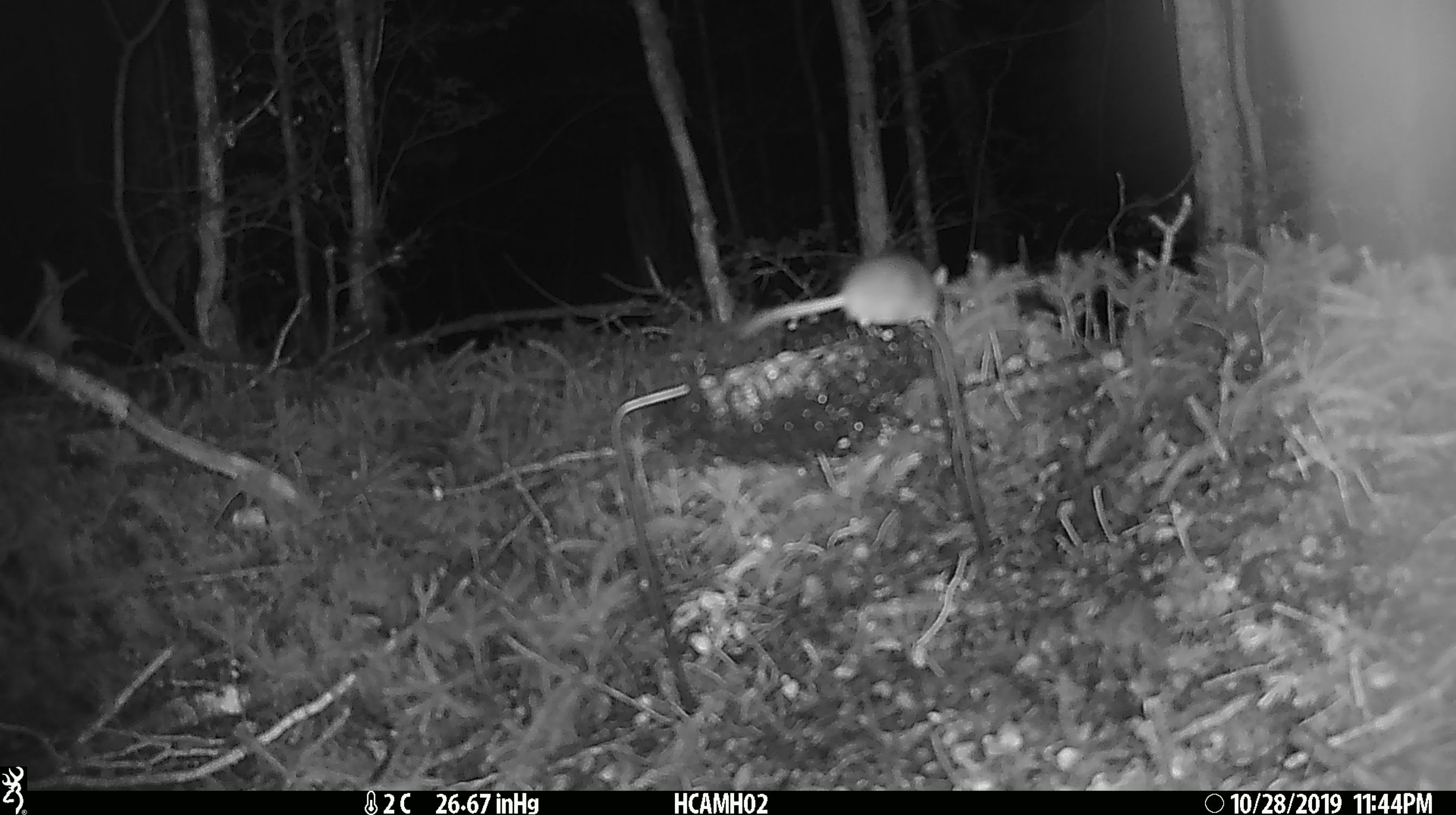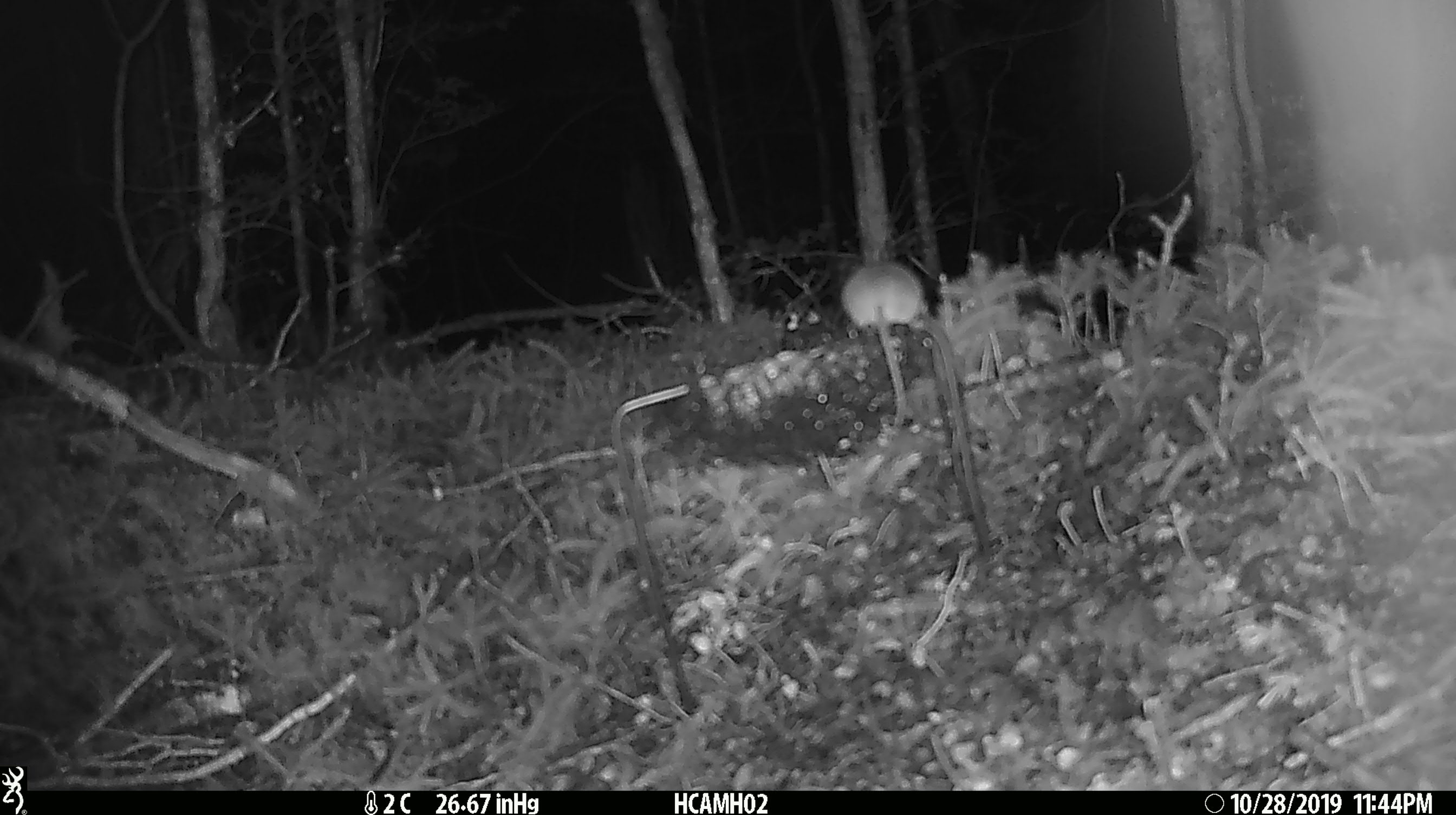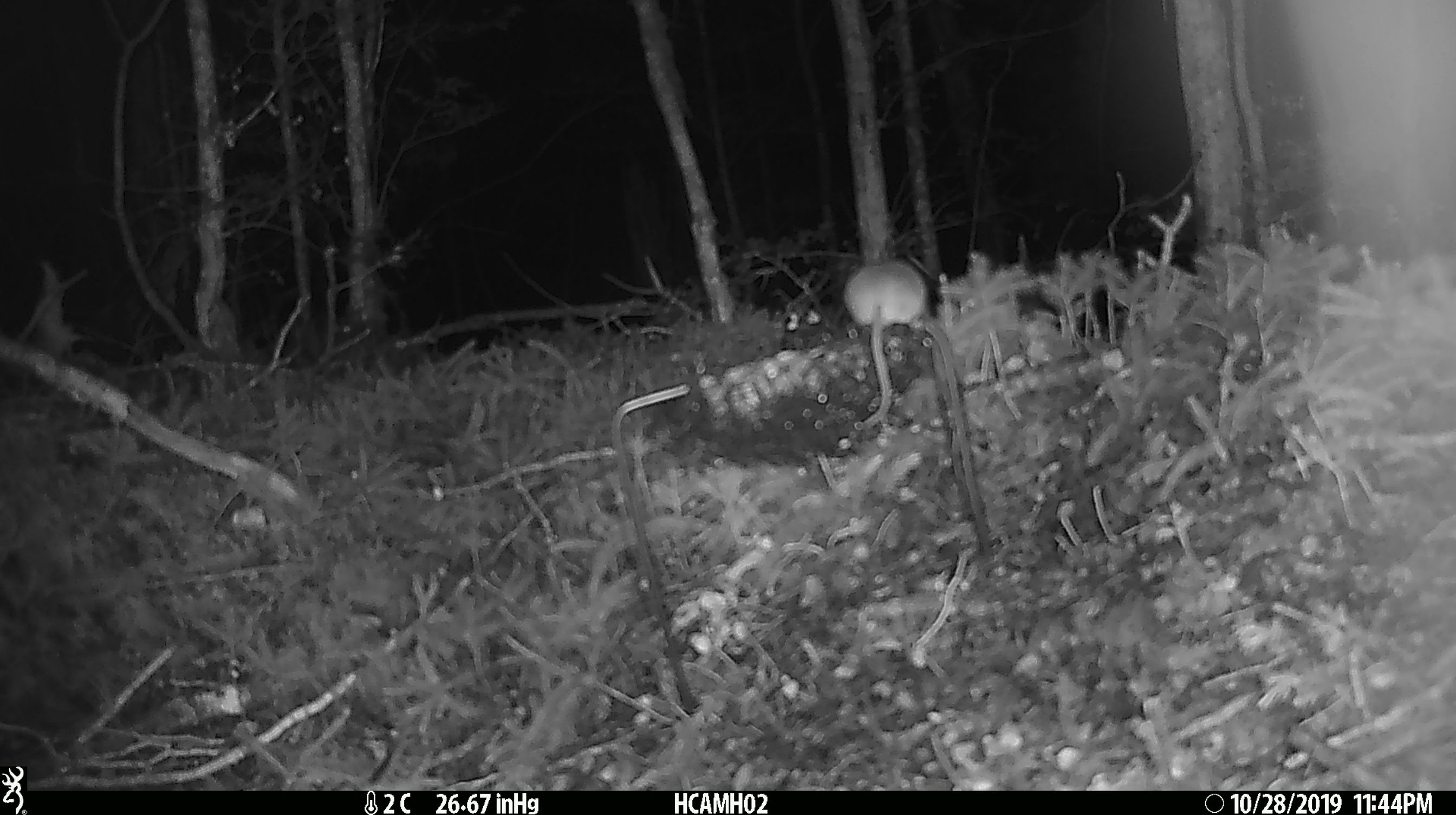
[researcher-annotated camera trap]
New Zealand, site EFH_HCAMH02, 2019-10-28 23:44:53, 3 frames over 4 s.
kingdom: Animalia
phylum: Chordata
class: Mammalia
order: Rodentia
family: Muridae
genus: Mus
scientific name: Mus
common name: mouse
Mouse (Mus).